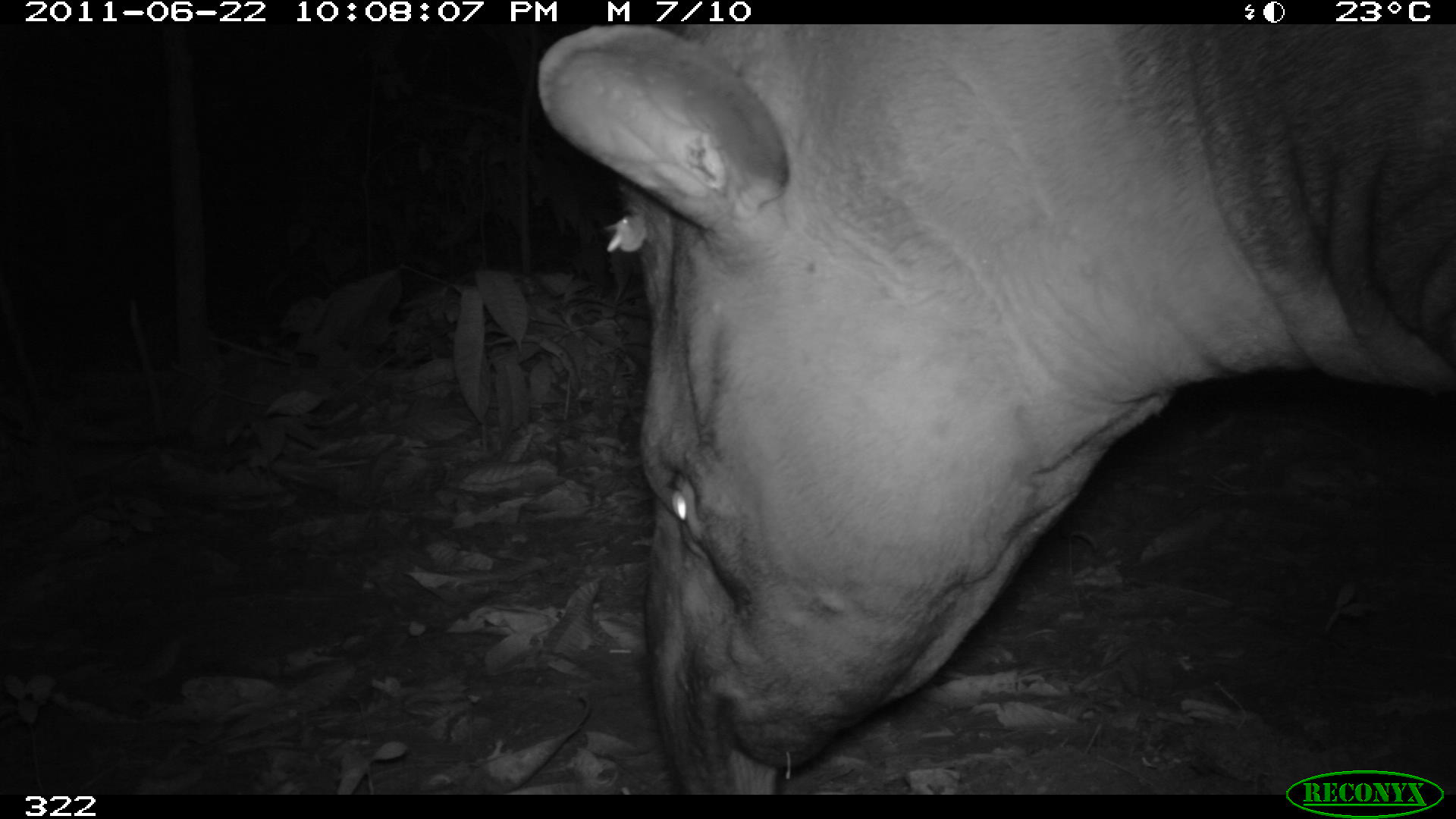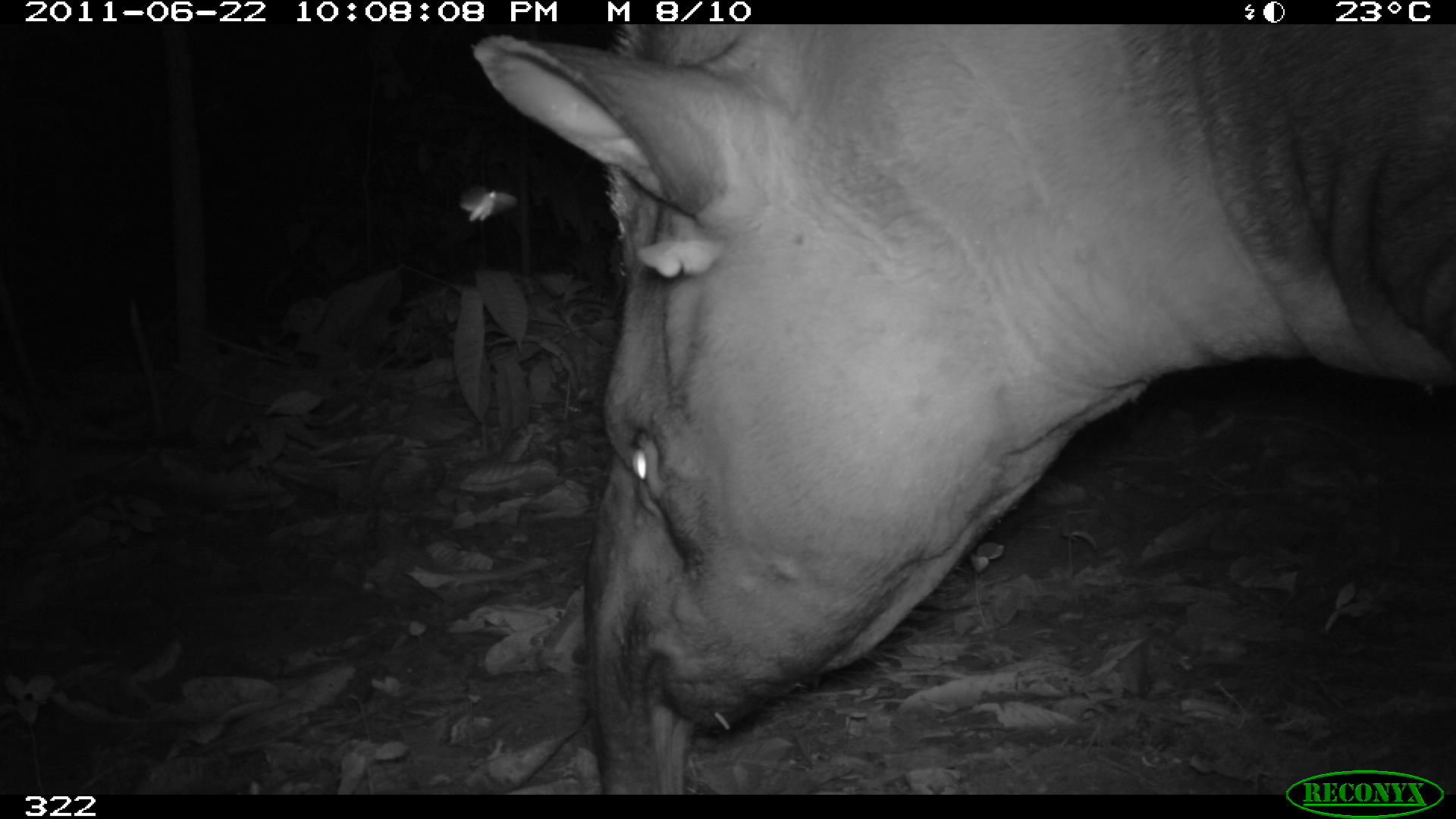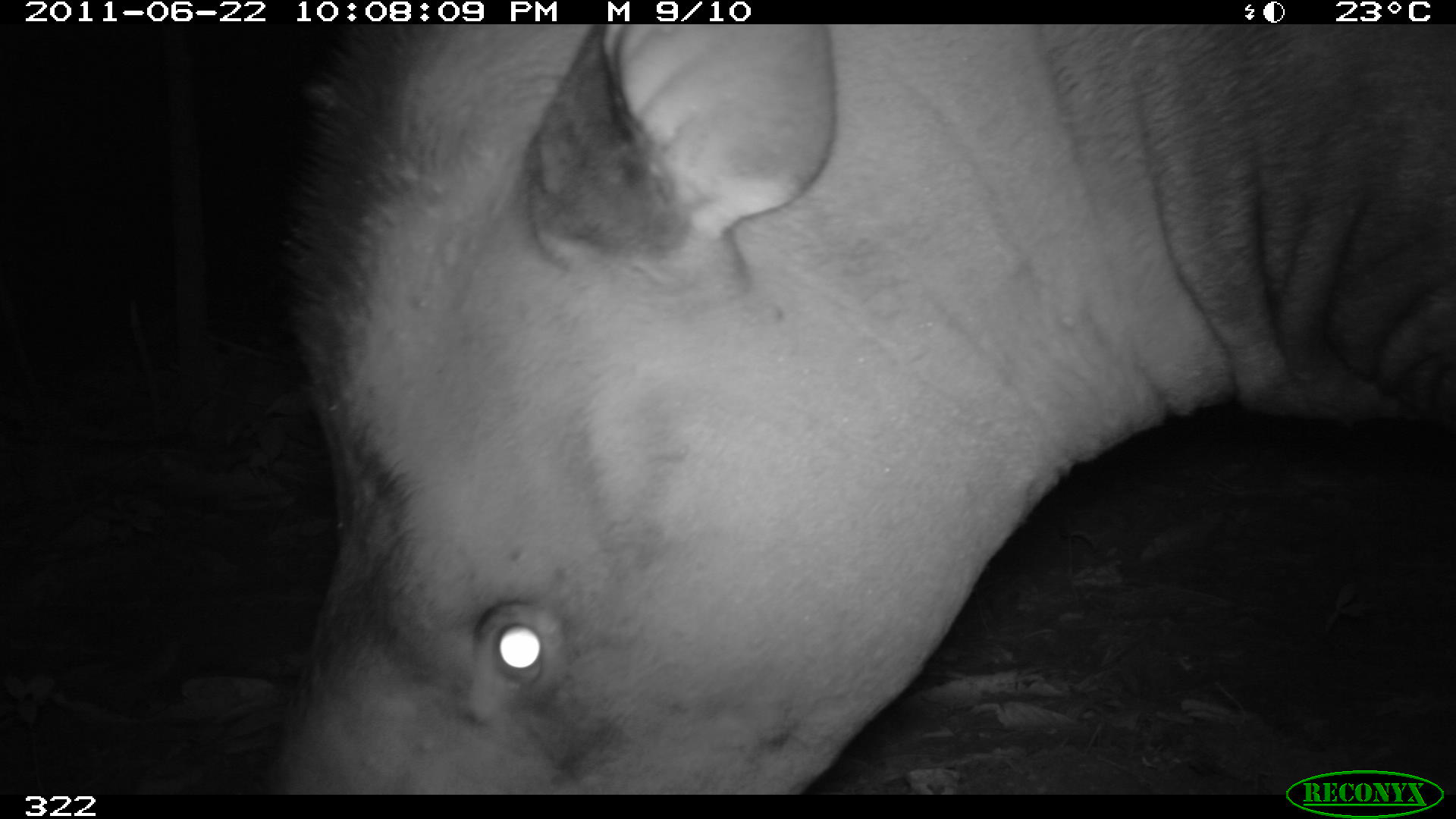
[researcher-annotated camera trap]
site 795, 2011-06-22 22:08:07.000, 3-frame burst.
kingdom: Animalia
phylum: Chordata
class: Mammalia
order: Perissodactyla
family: Tapiridae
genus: Tapirus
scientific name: Tapirus terrestris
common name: south american tapir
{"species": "Tapirus terrestris (south american tapir)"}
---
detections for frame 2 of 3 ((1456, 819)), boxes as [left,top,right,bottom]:
tapirus terrestris: [474,23,1456,790]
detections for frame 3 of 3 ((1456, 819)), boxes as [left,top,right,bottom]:
tapirus terrestris: [270,23,1456,794]